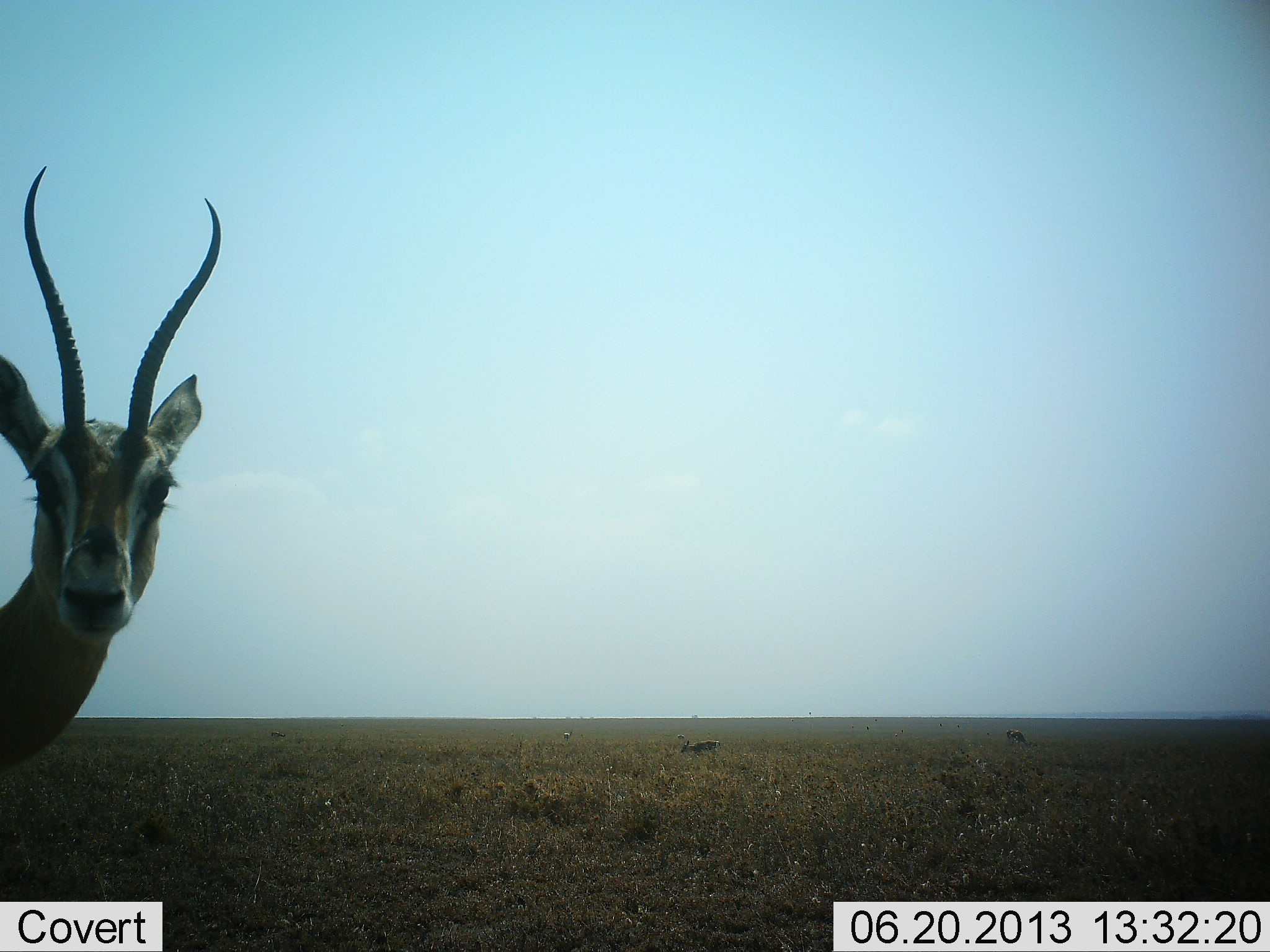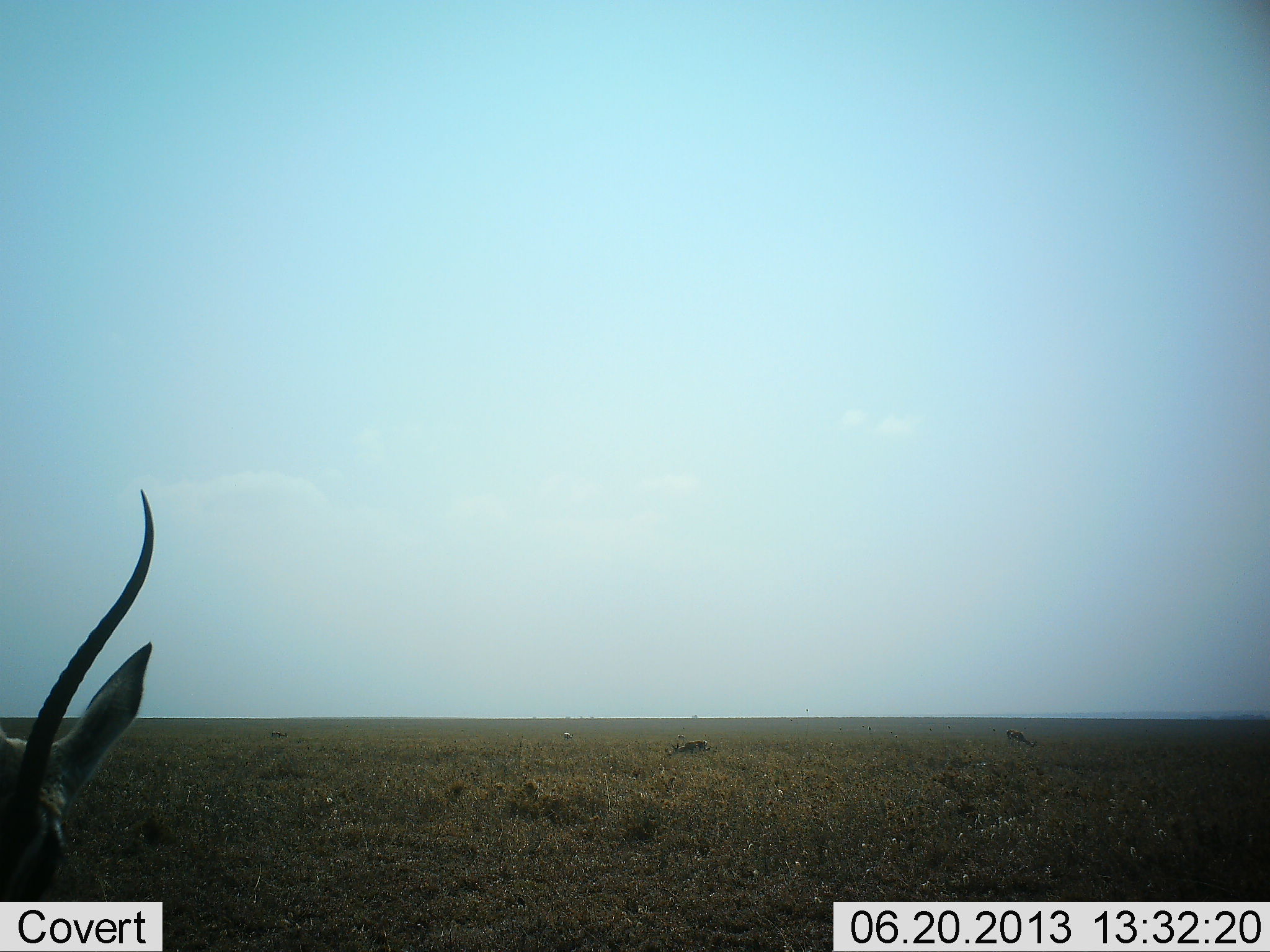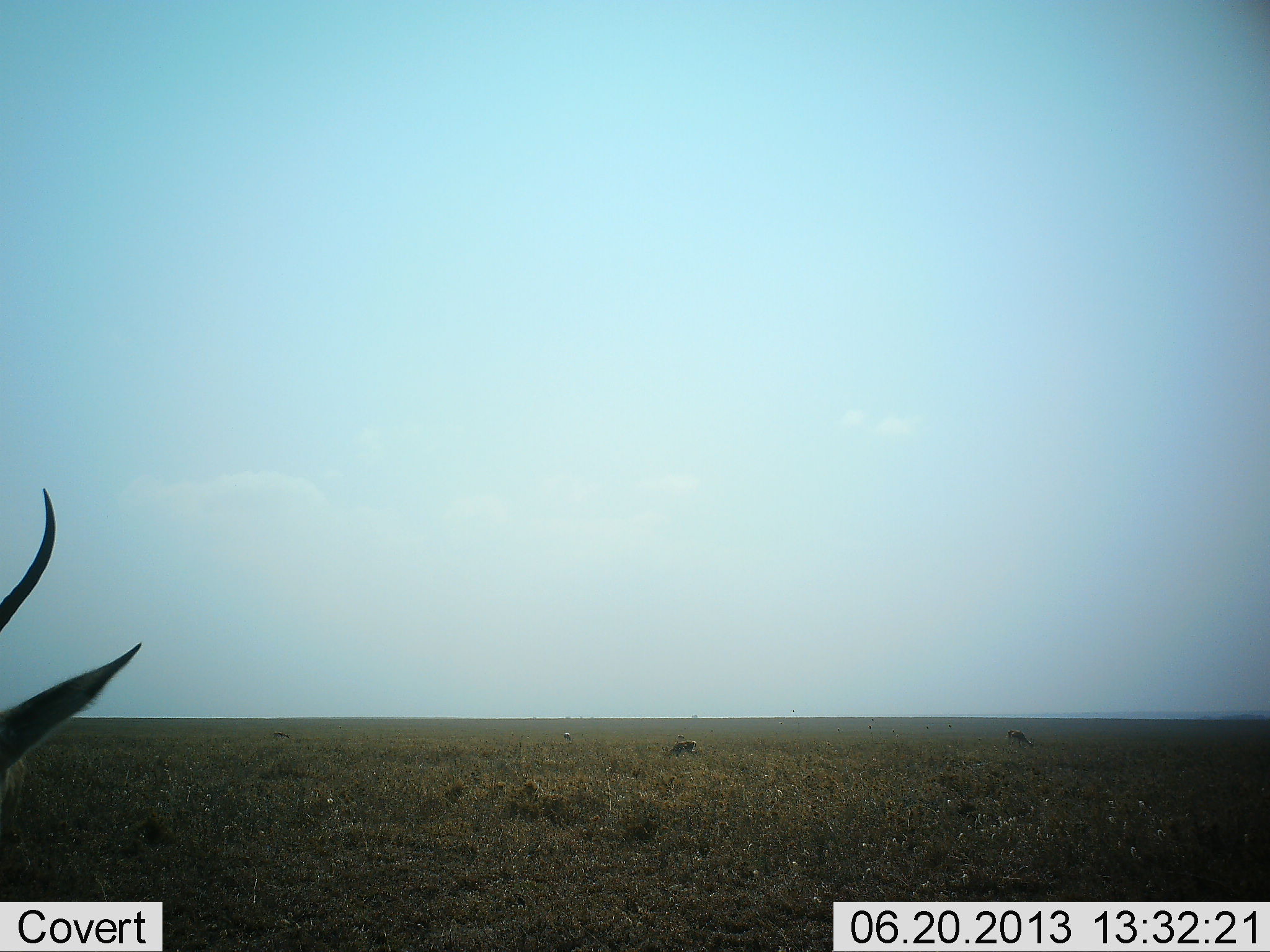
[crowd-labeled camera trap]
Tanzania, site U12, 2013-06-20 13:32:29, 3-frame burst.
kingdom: Animalia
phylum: Chordata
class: Mammalia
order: Artiodactyla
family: Bovidae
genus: Nanger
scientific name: Nanger granti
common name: grant's gazelle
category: gazellegrants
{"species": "gazellegrants (grant's gazelle) (Nanger granti)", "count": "1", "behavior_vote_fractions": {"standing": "65%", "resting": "0%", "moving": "26%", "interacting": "0%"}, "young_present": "4%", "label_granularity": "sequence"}